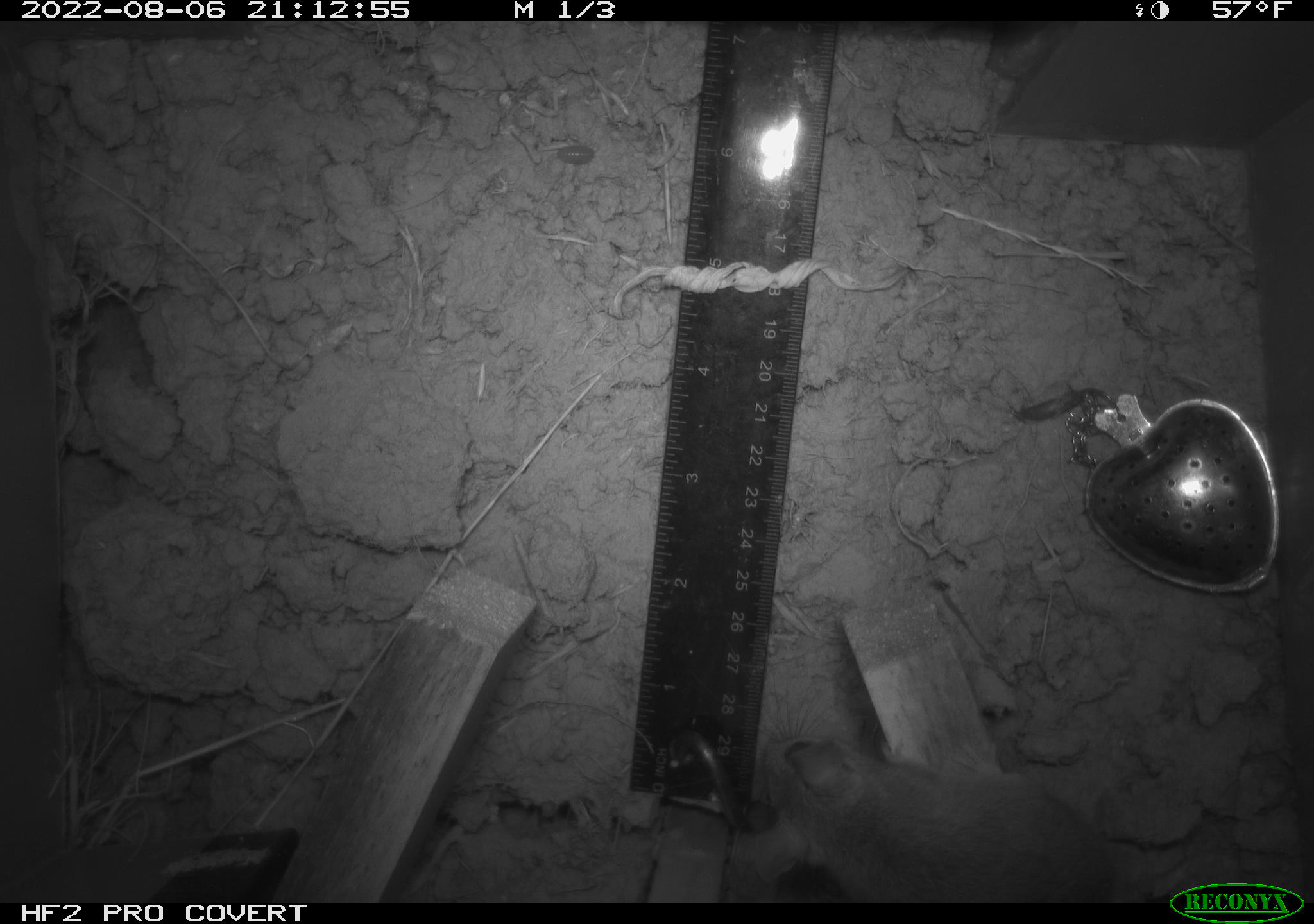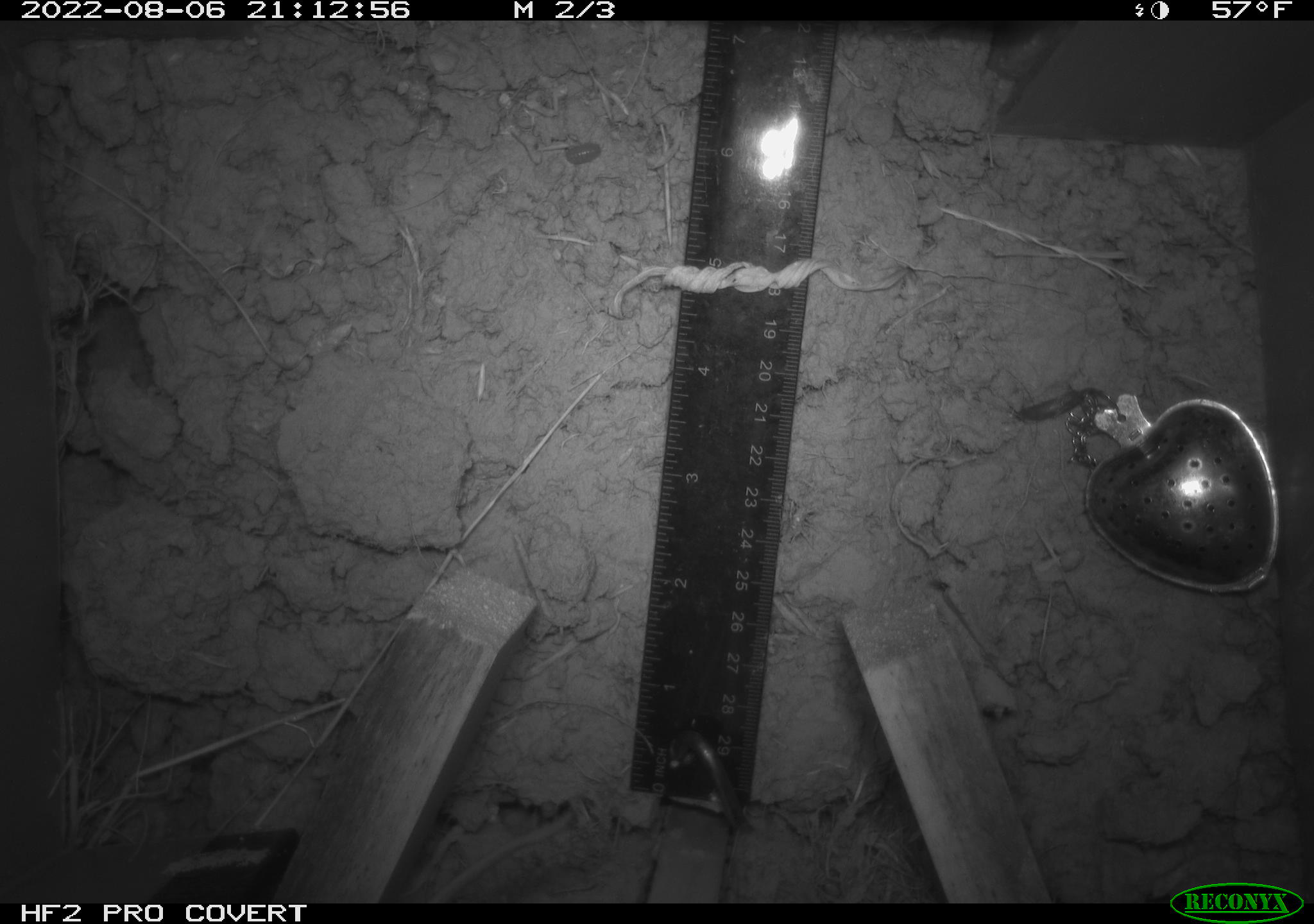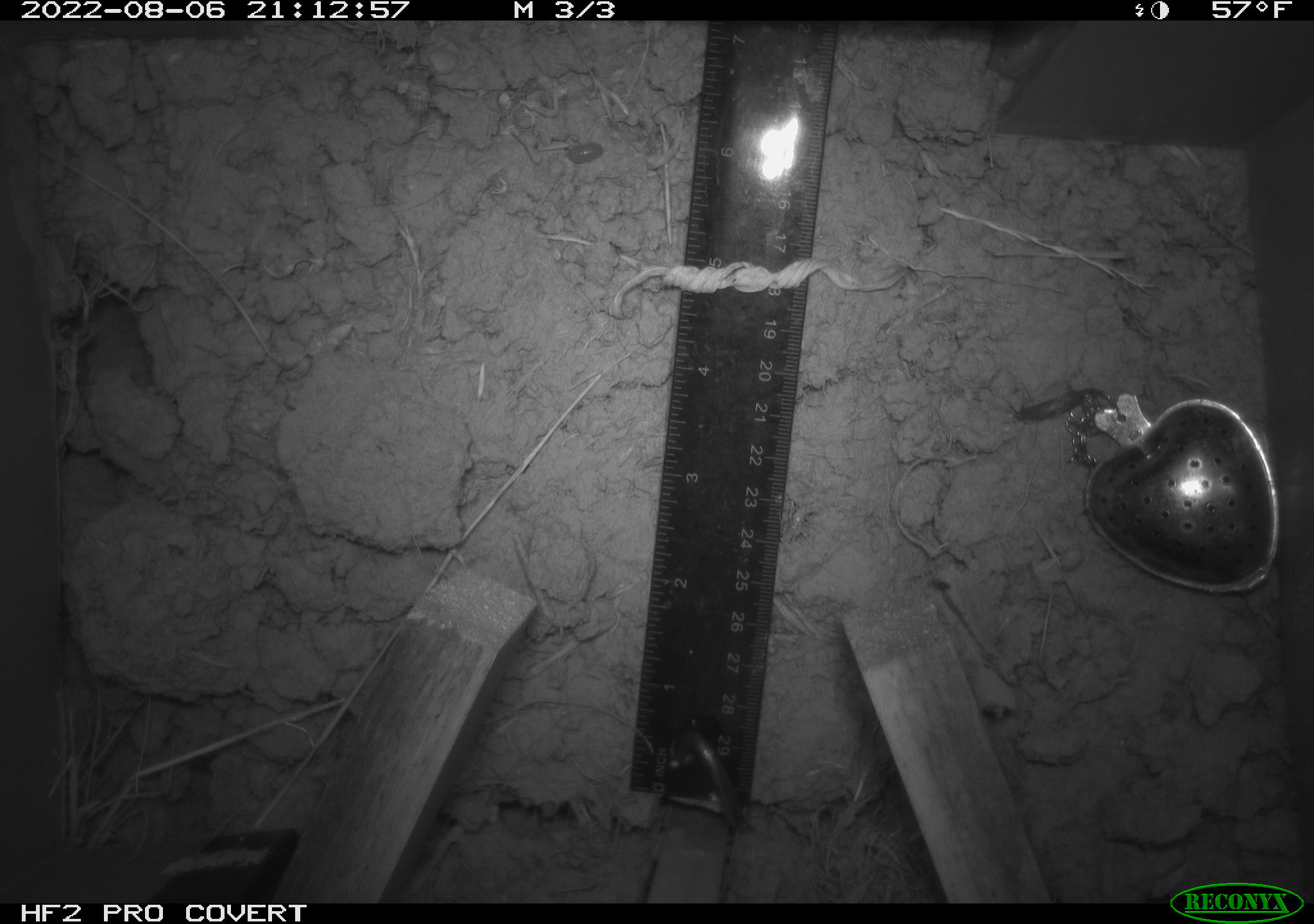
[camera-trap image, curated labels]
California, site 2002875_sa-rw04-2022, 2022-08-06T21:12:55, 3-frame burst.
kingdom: Animalia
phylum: Chordata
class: Mammalia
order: Rodentia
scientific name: Rodentia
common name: mouse species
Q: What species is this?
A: Mouse species (Rodentia).